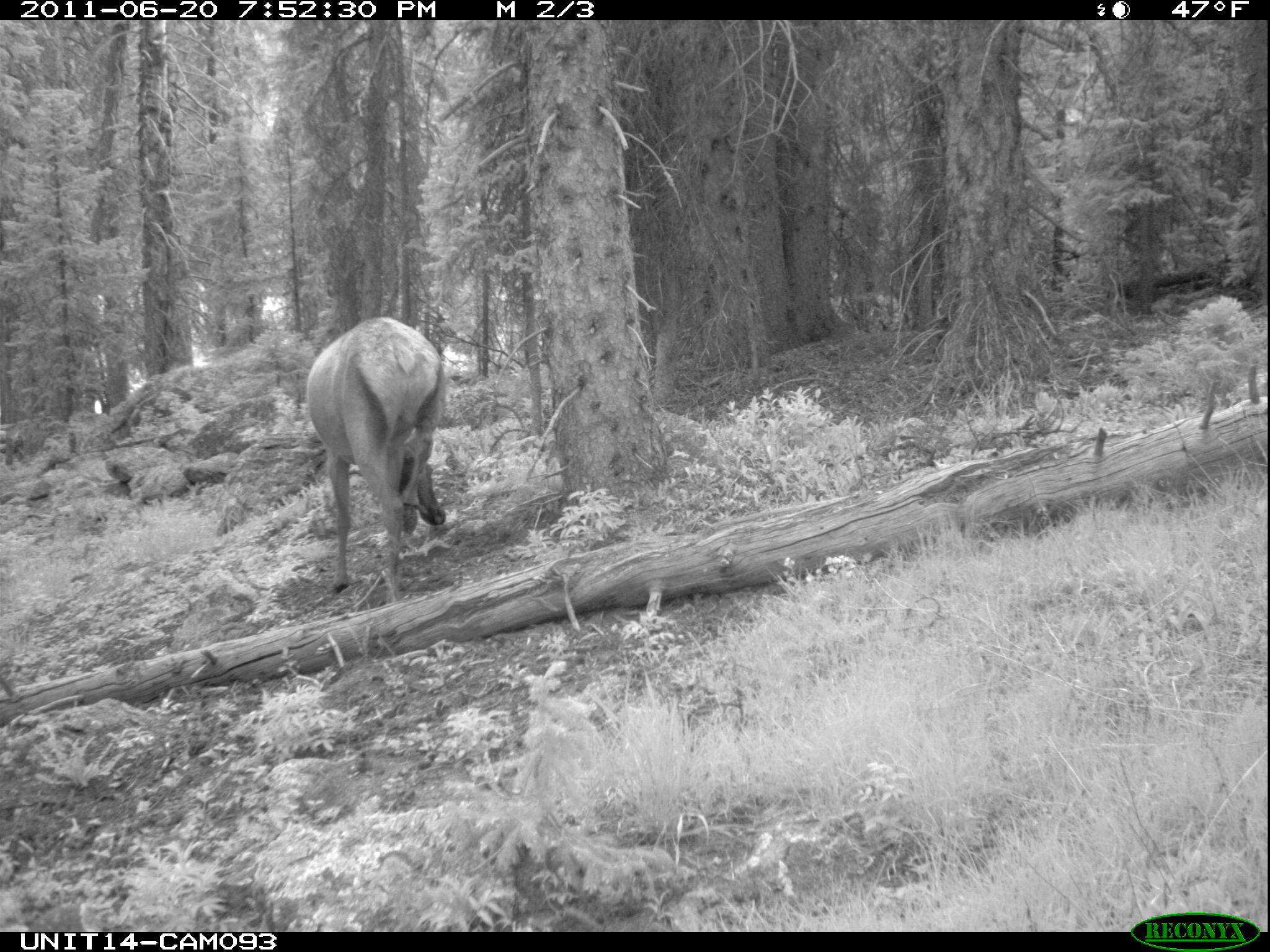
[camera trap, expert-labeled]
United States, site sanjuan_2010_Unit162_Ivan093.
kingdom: Animalia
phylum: Chordata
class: Mammalia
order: Artiodactyla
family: Cervidae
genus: Cervus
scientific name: Cervus elaphus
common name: red deer